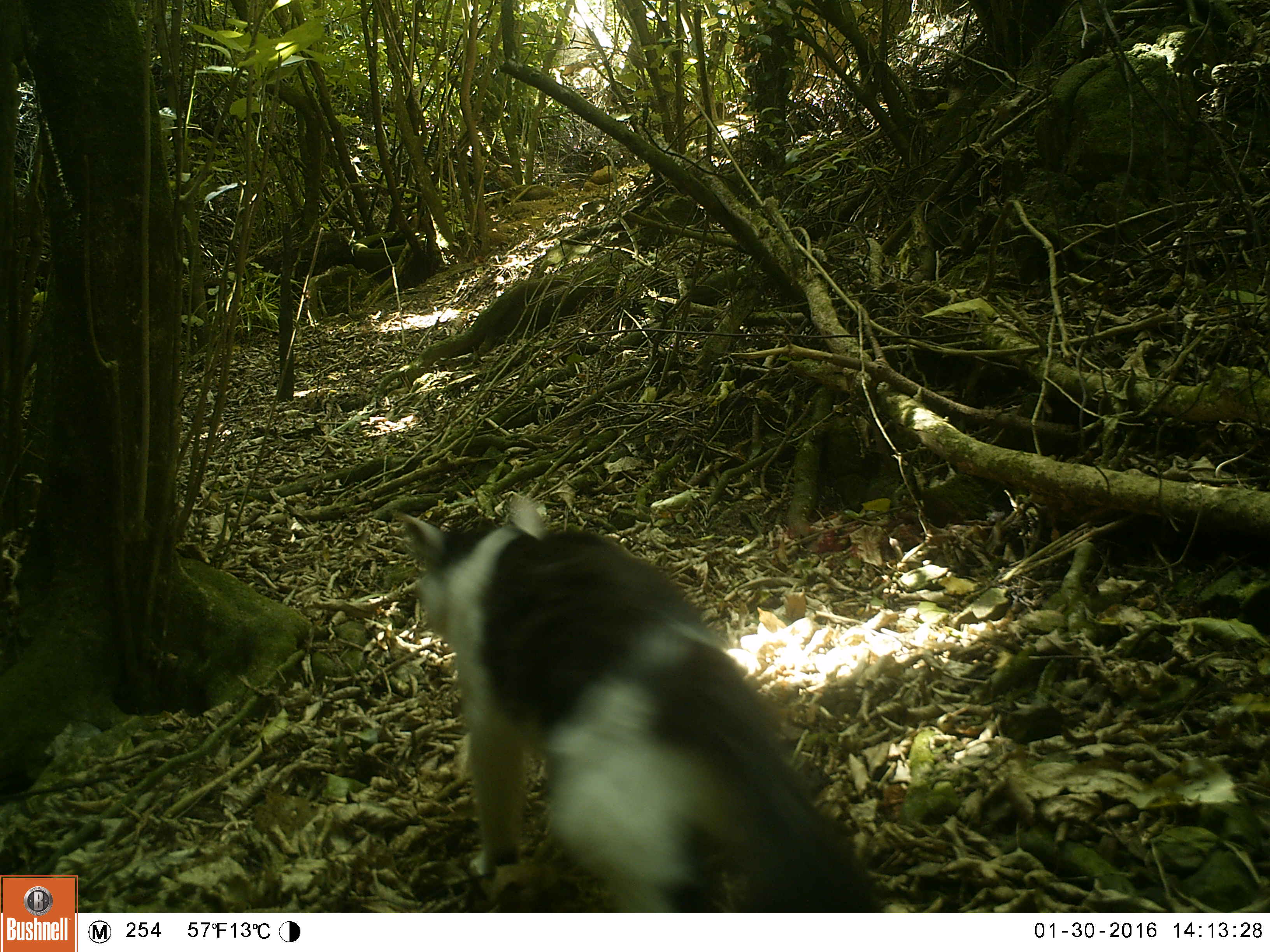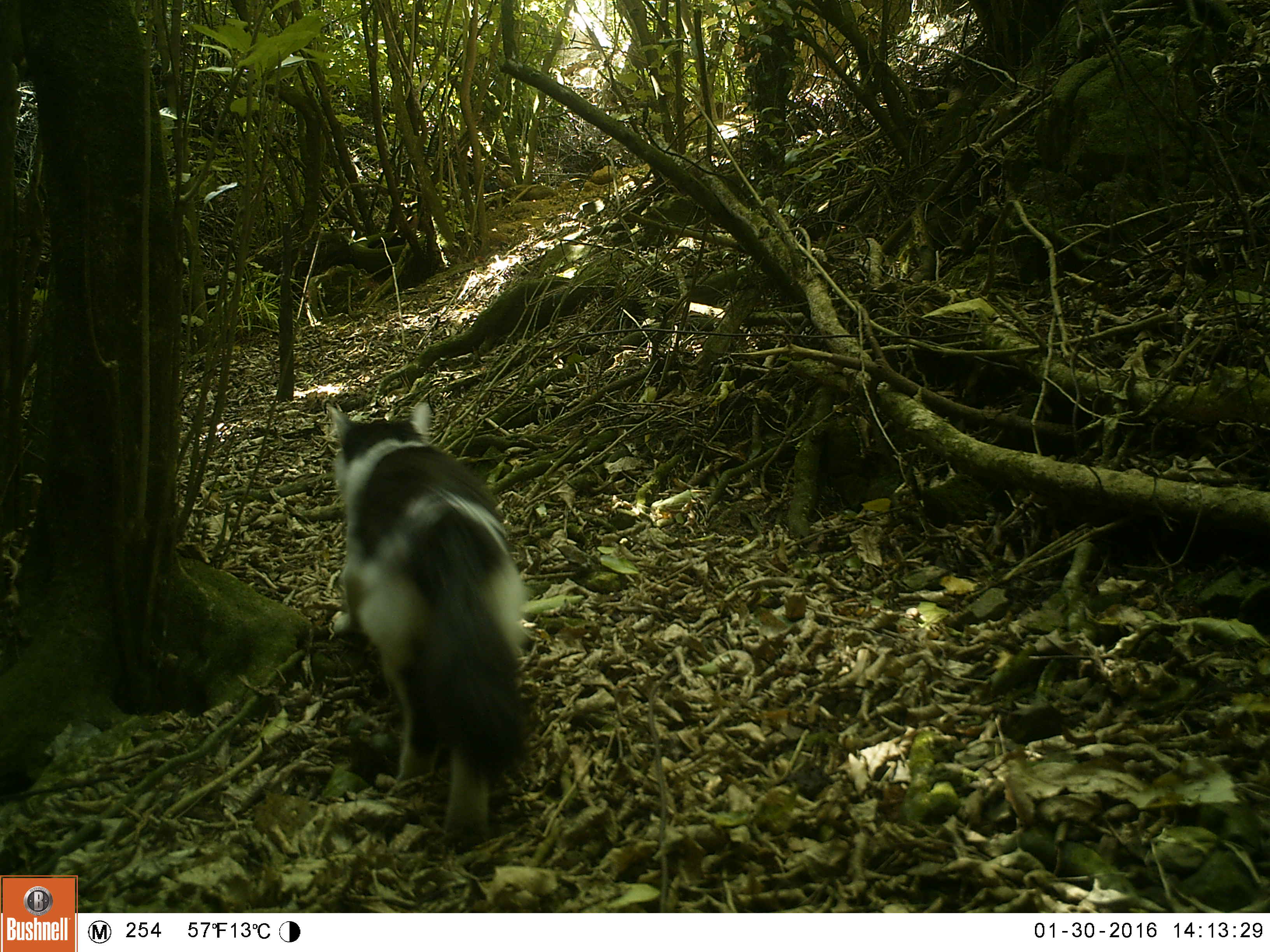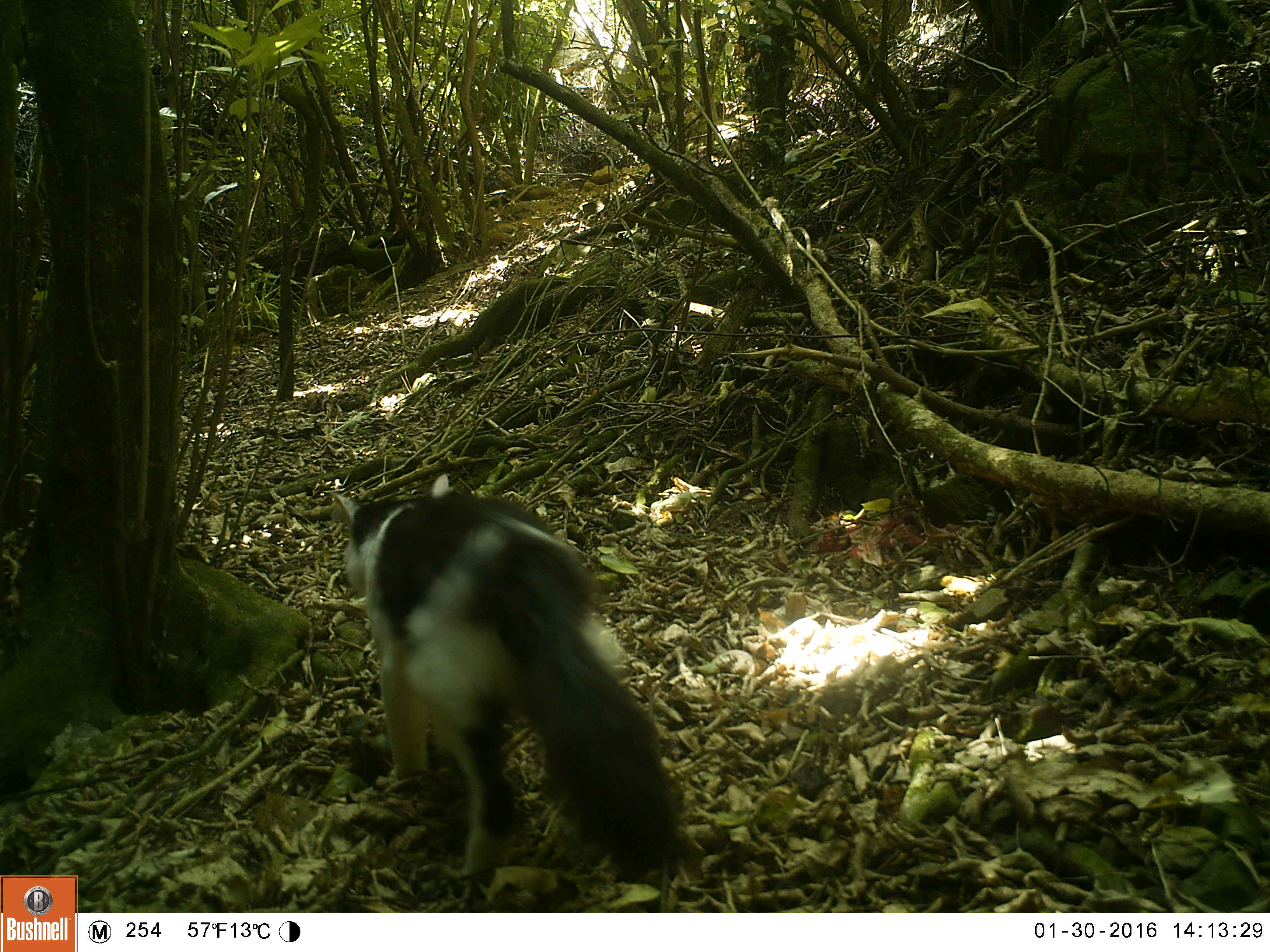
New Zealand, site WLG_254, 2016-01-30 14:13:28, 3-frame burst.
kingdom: Animalia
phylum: Chordata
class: Mammalia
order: Carnivora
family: Felidae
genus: Felis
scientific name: Felis catus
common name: domestic cat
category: cat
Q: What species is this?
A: Cat (domestic cat) (Felis catus).